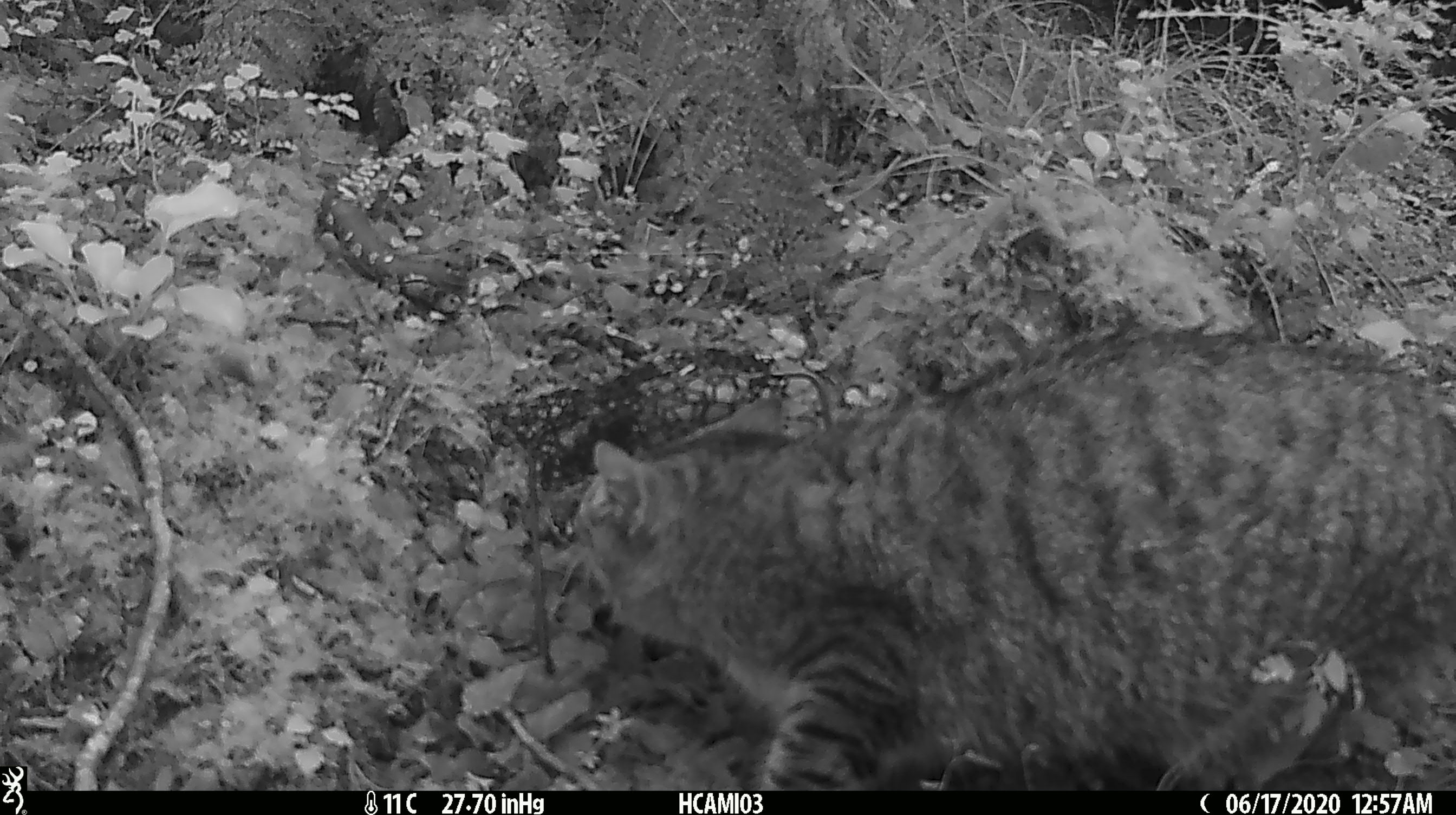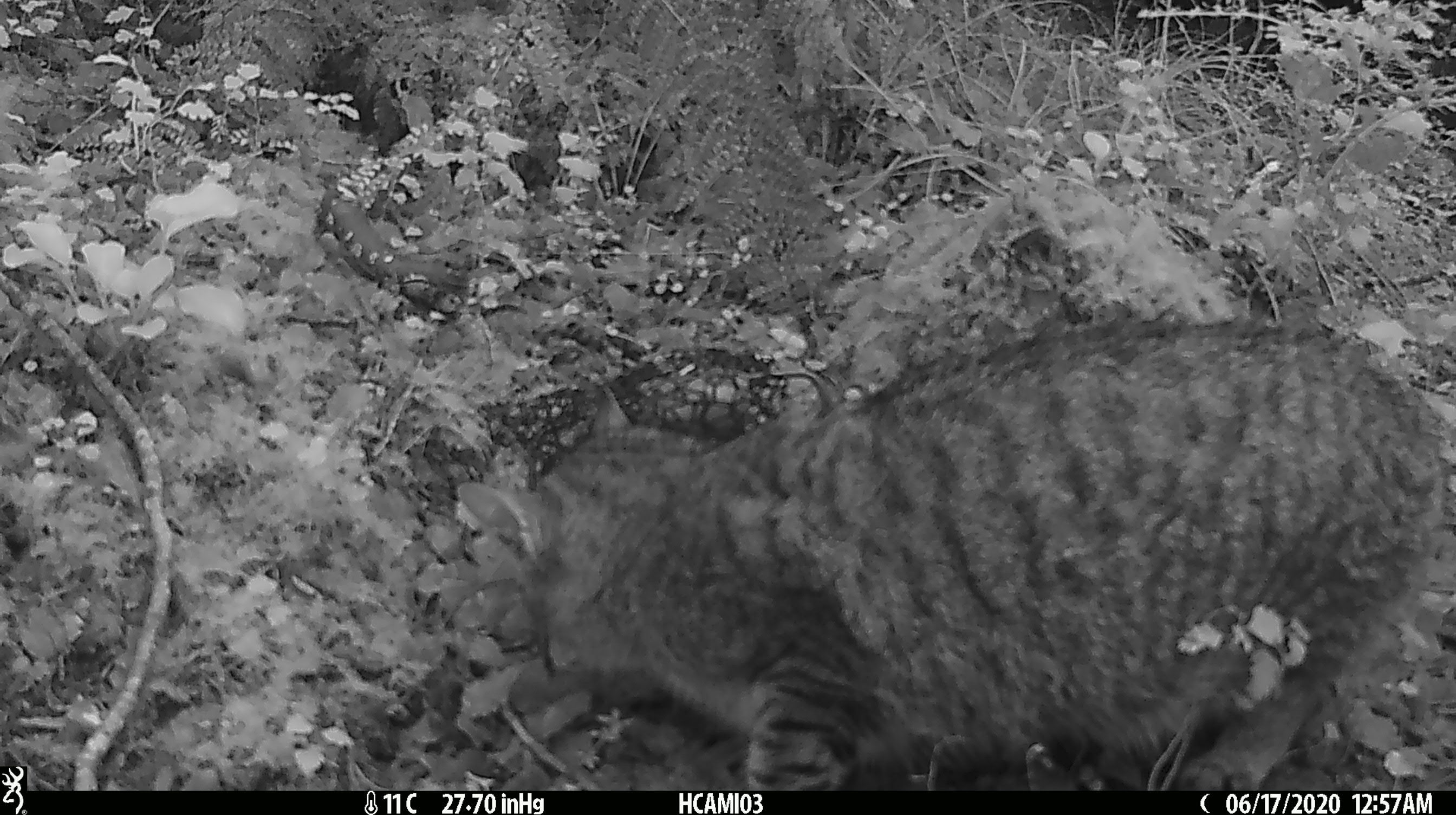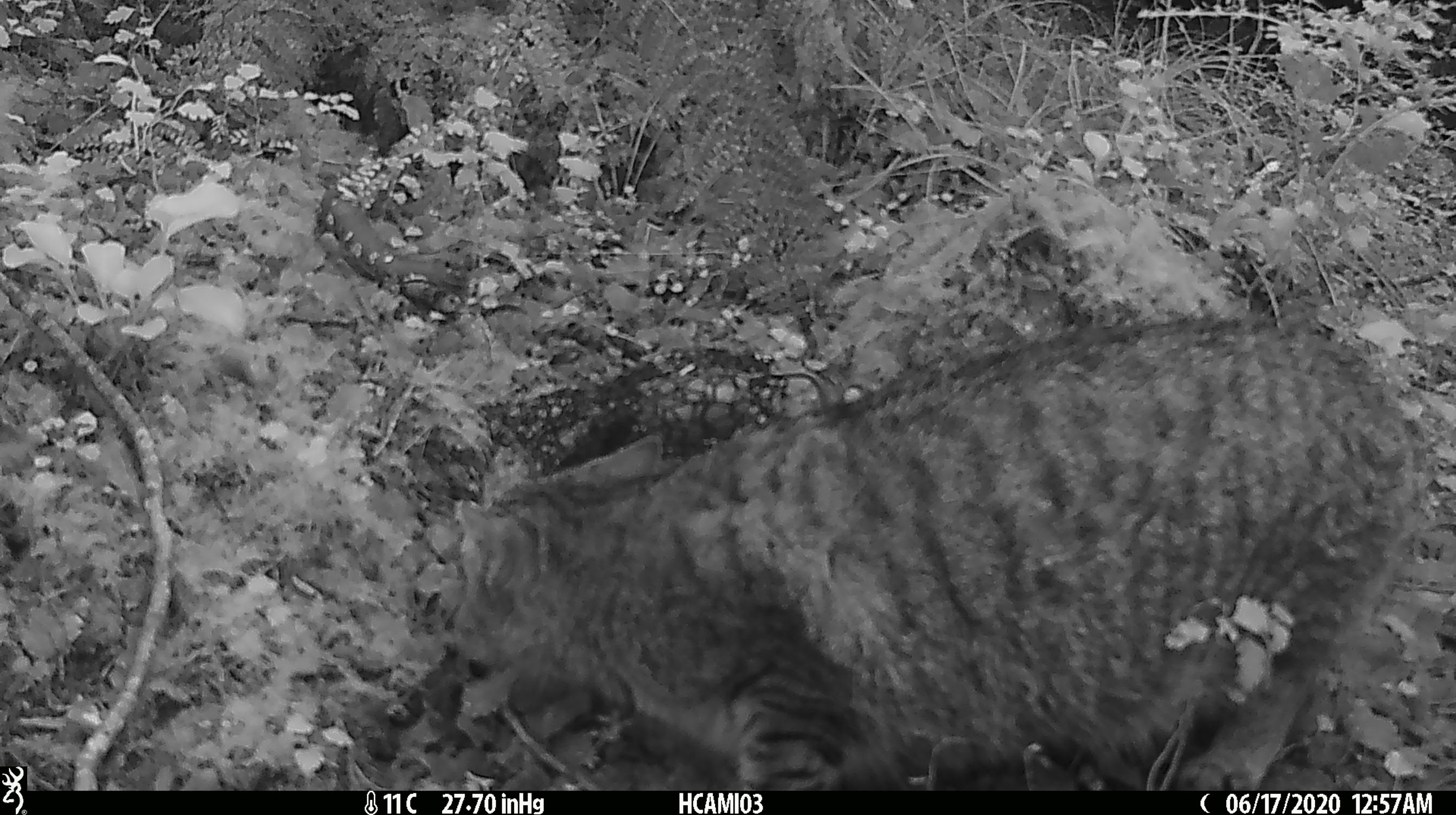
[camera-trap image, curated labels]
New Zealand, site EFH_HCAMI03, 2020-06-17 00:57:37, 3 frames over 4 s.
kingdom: Animalia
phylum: Chordata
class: Mammalia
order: Carnivora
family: Felidae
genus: Felis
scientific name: Felis catus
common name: domestic cat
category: cat